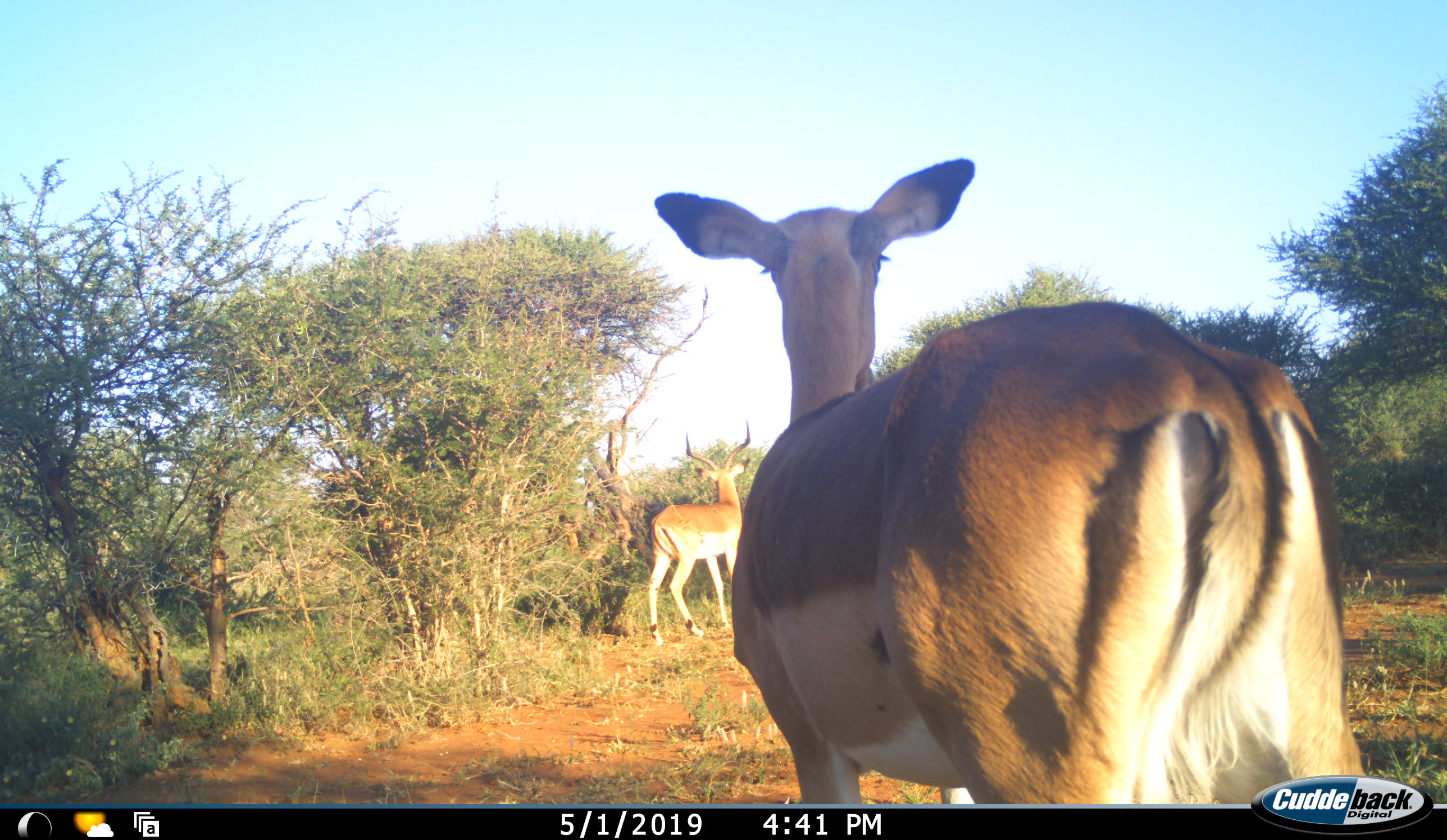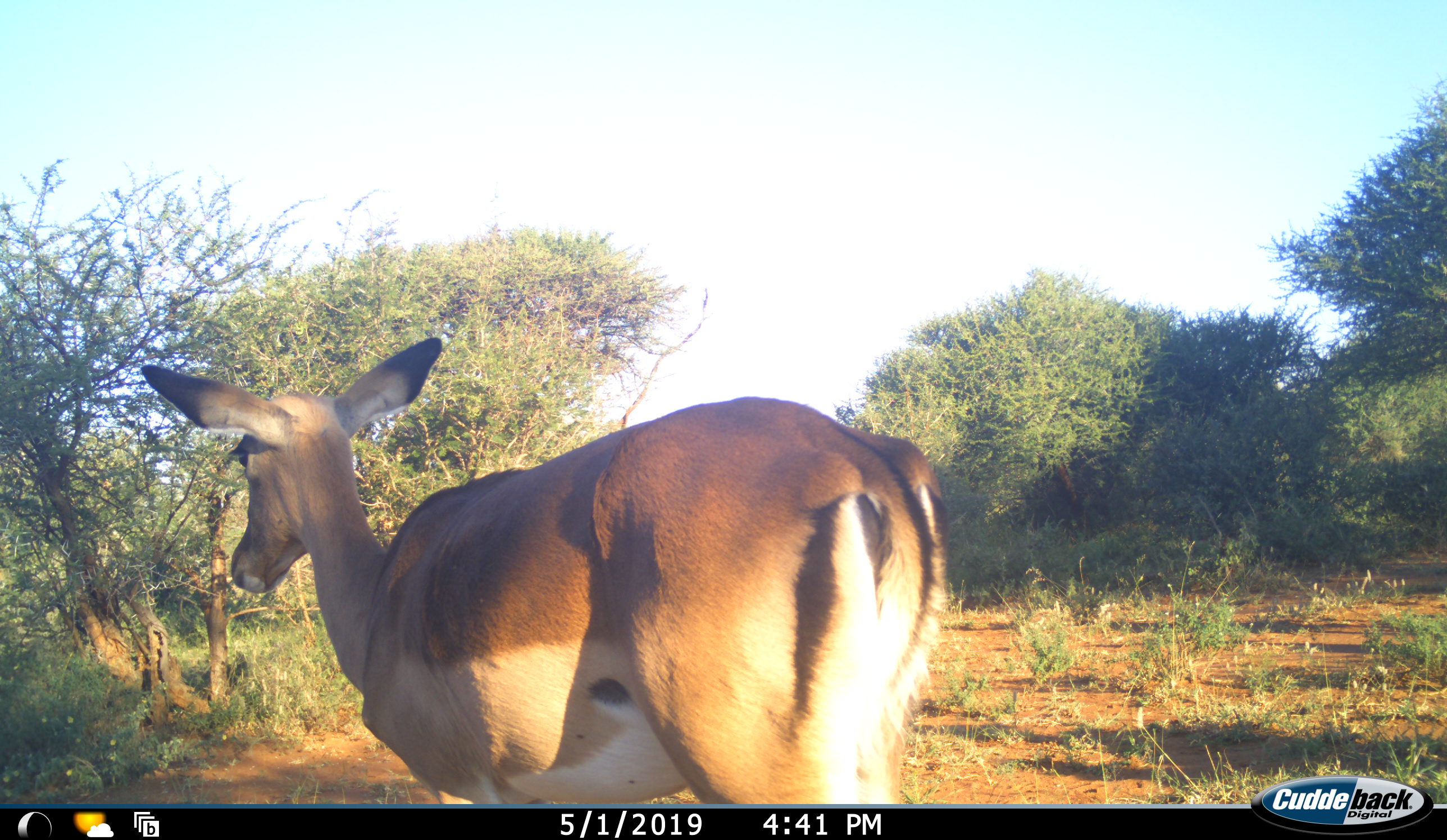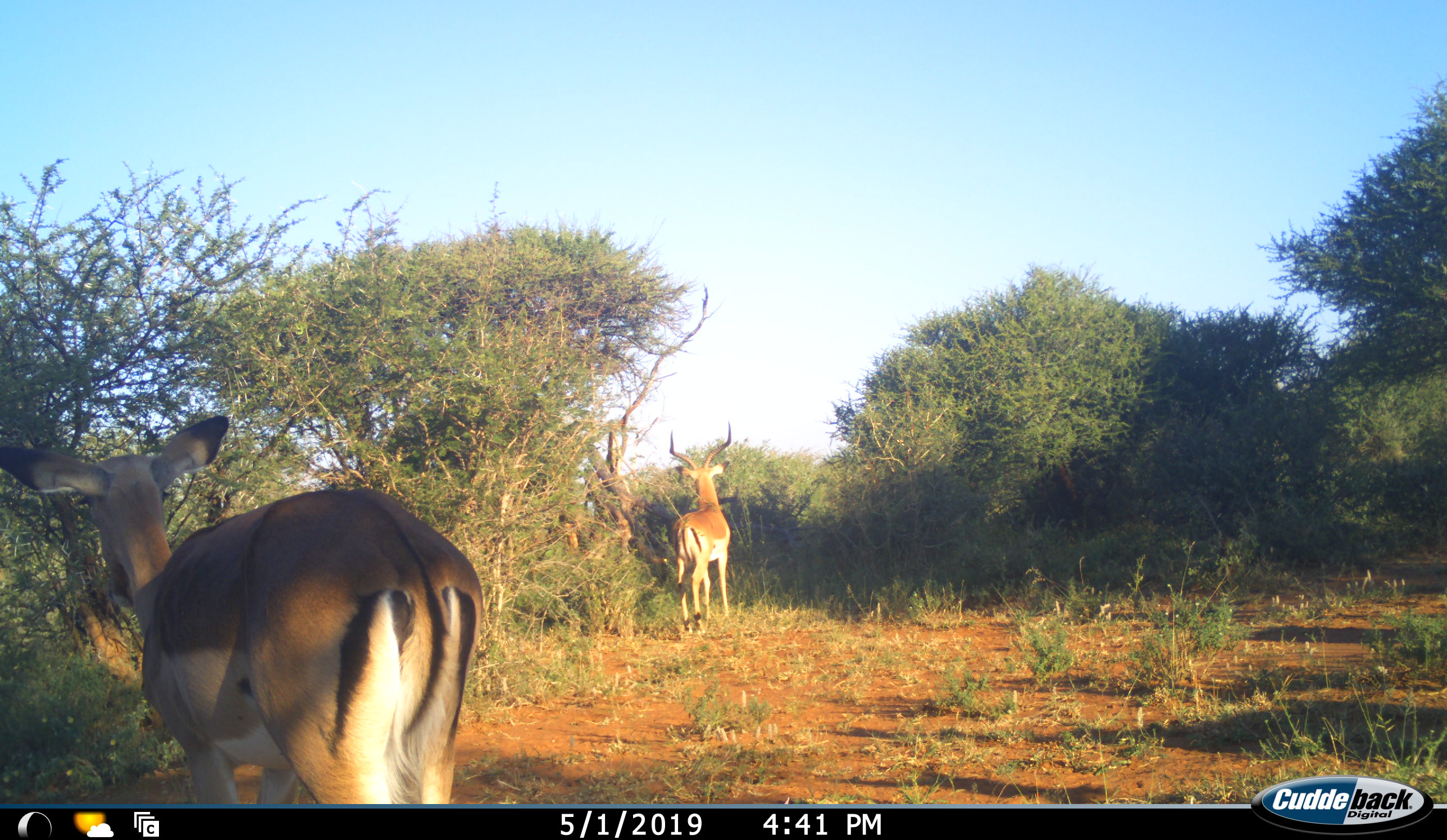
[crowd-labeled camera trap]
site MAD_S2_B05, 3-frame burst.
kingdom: Animalia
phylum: Chordata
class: Mammalia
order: Artiodactyla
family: Bovidae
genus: Aepyceros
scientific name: Aepyceros melampus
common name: impala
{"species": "impala (Aepyceros melampus)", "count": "2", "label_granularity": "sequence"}